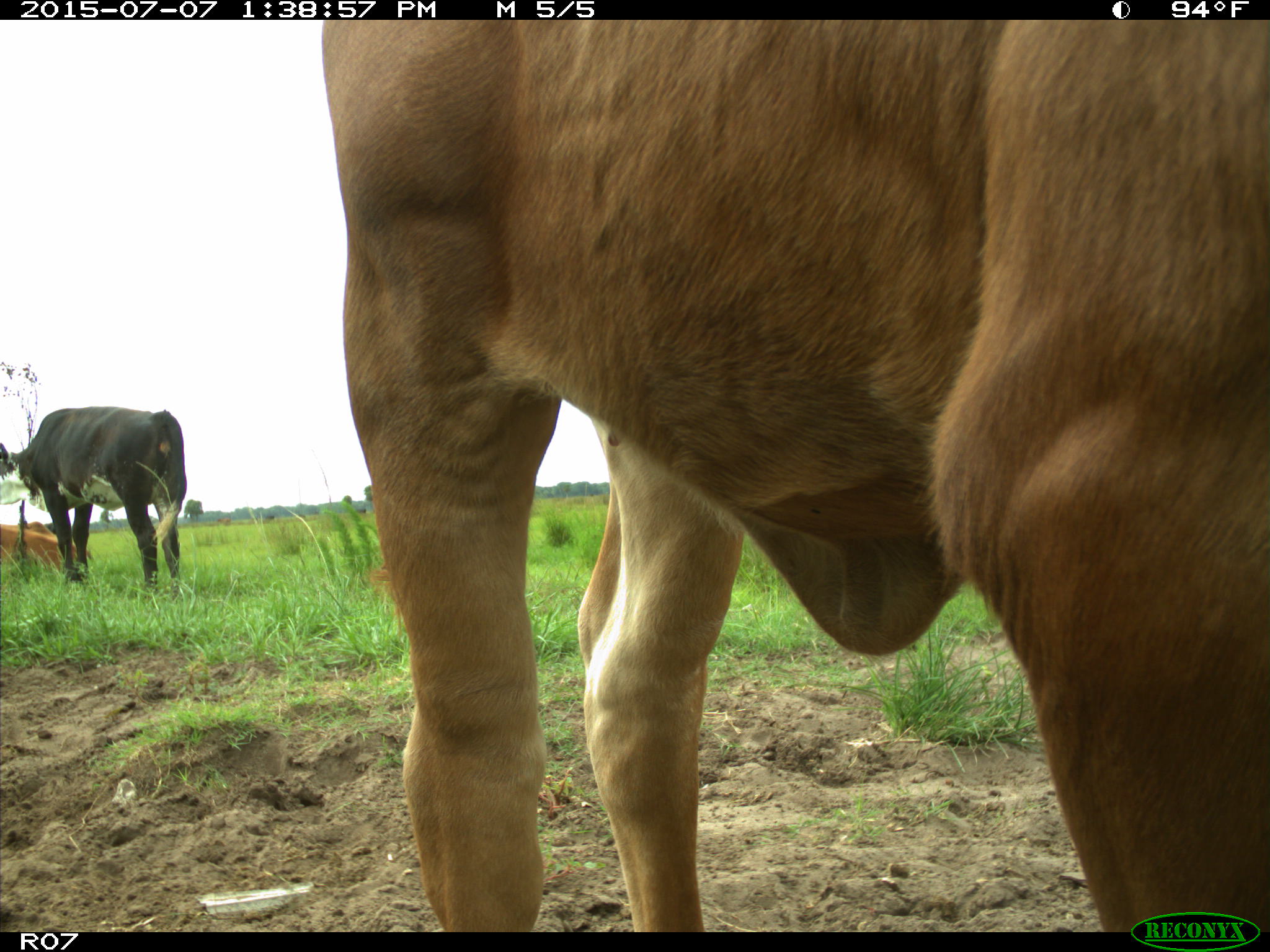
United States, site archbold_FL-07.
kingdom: Animalia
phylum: Chordata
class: Mammalia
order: Artiodactyla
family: Bovidae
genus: Bos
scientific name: Bos taurus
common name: domestic cow